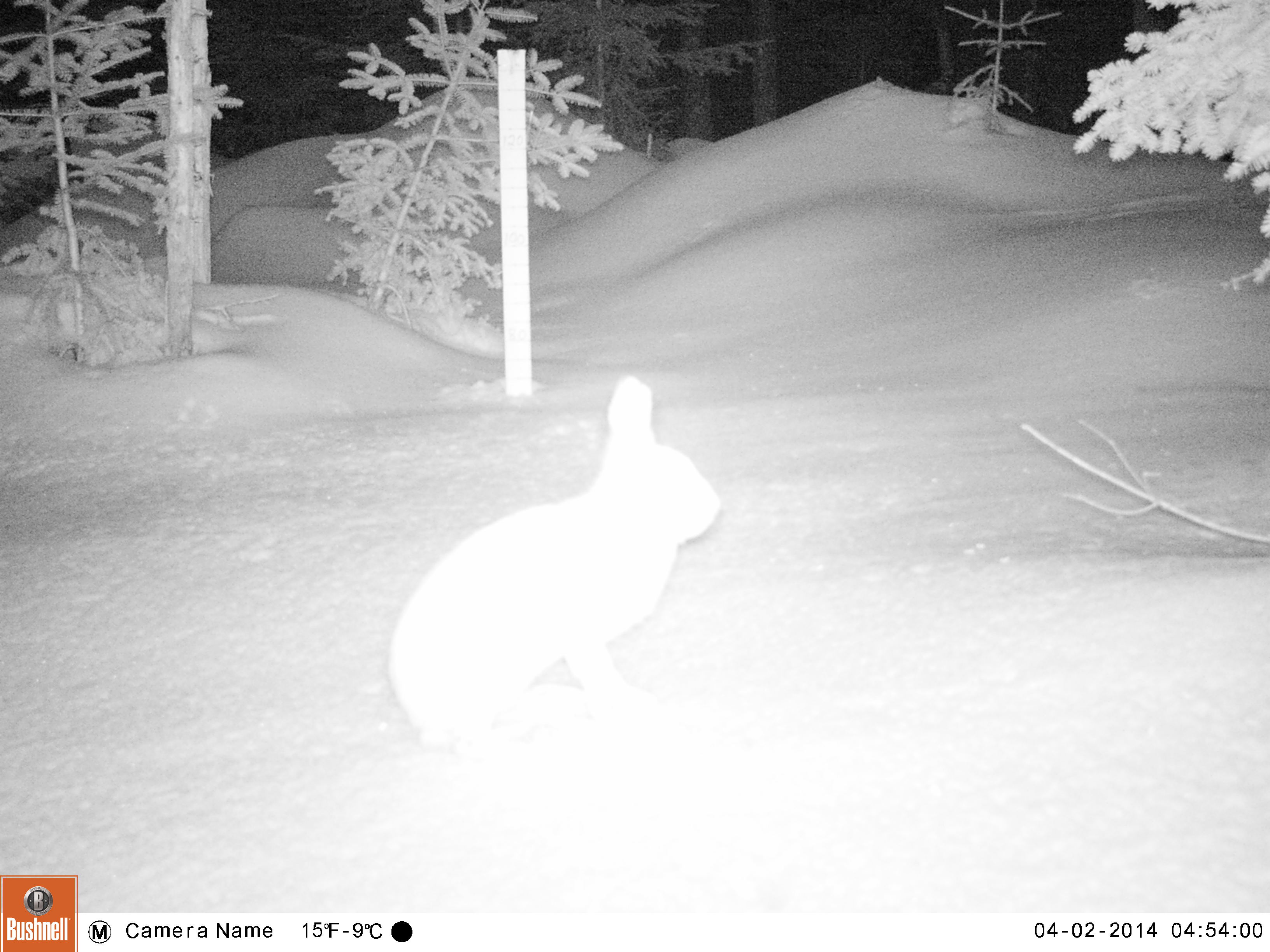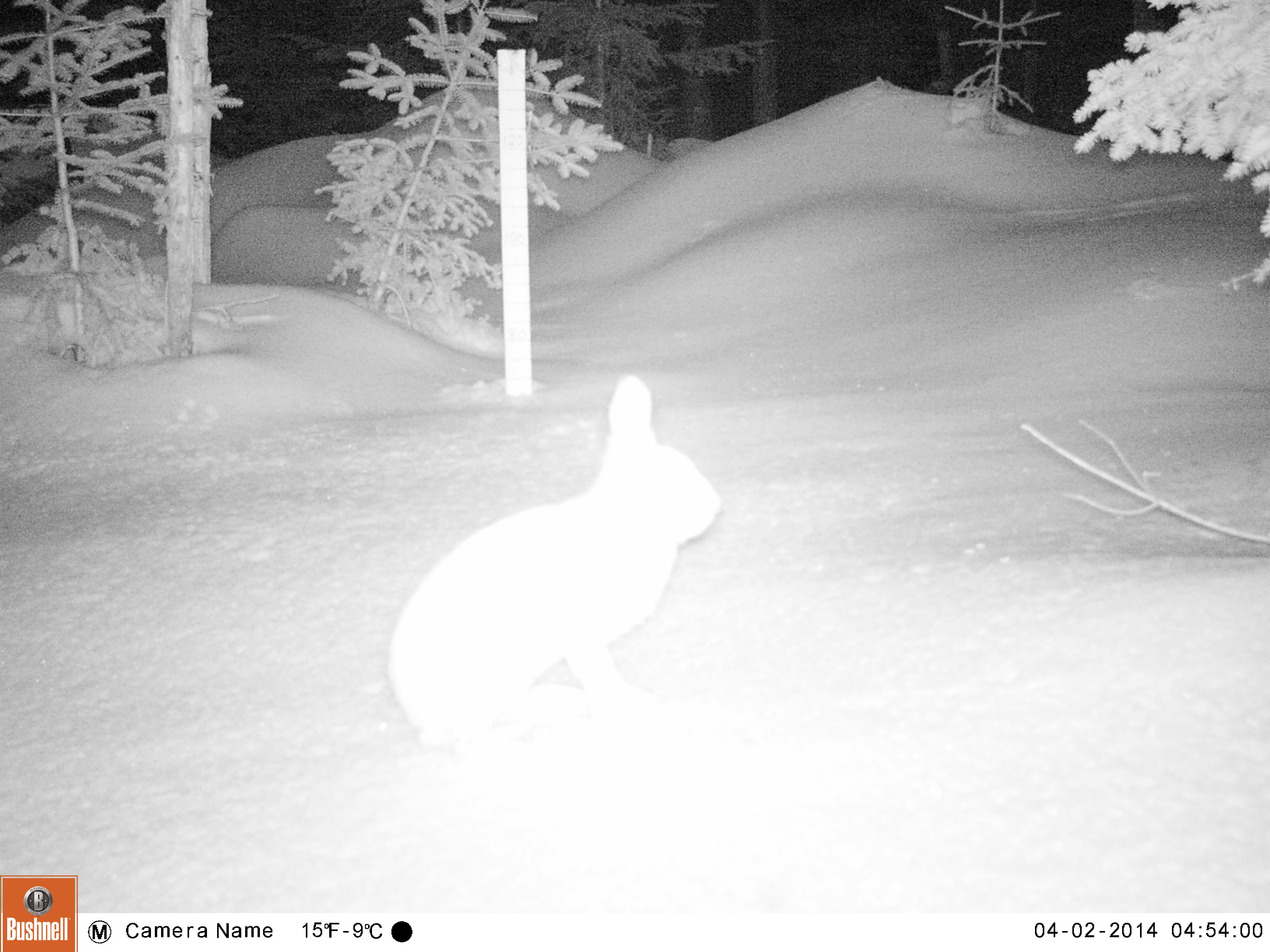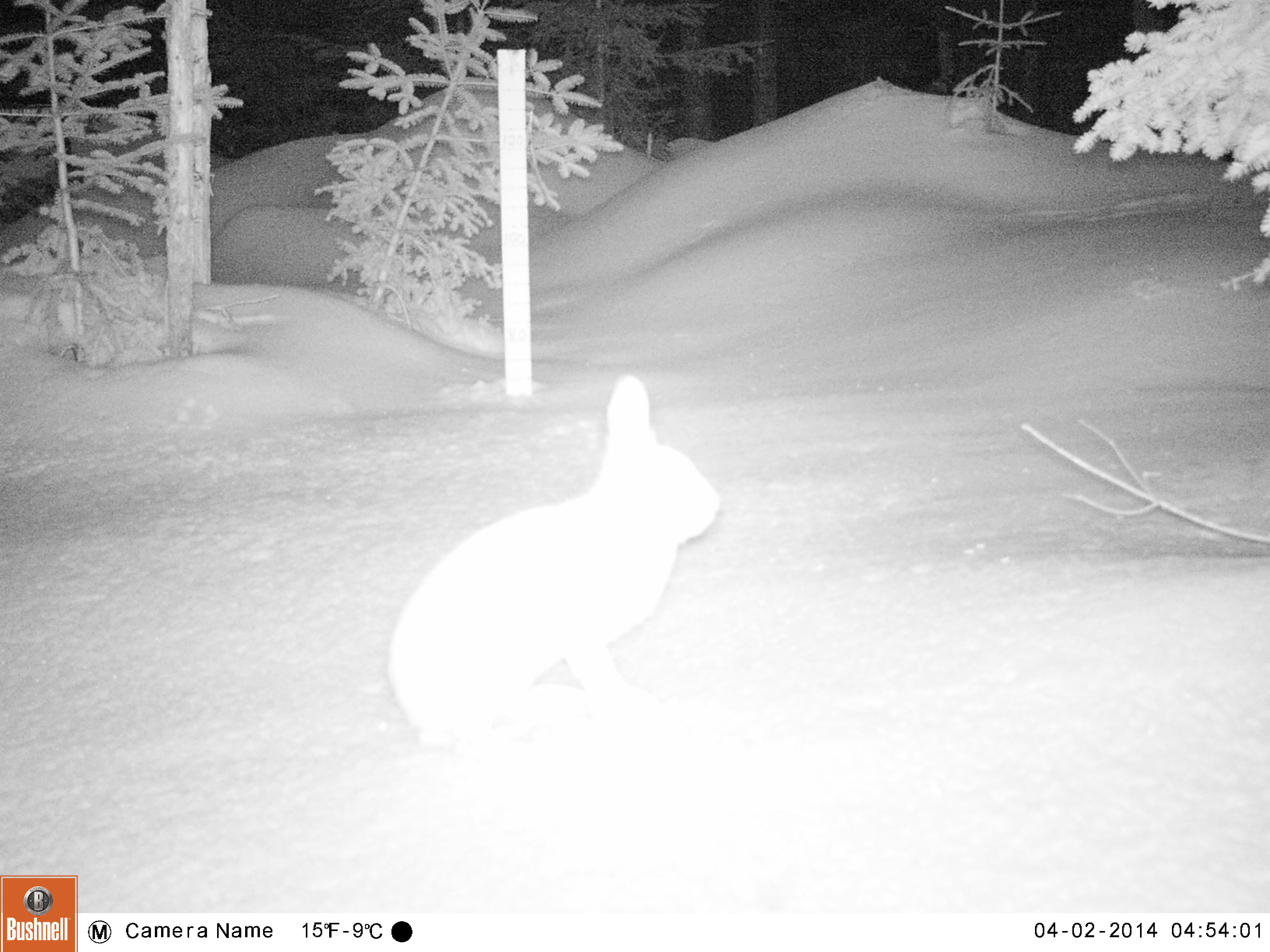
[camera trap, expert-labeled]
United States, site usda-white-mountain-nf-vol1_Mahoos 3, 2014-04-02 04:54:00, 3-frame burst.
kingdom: Animalia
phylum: Chordata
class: Mammalia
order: Lagomorpha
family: Leporidae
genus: Lepus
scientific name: Lepus americanus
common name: snowshoe hare